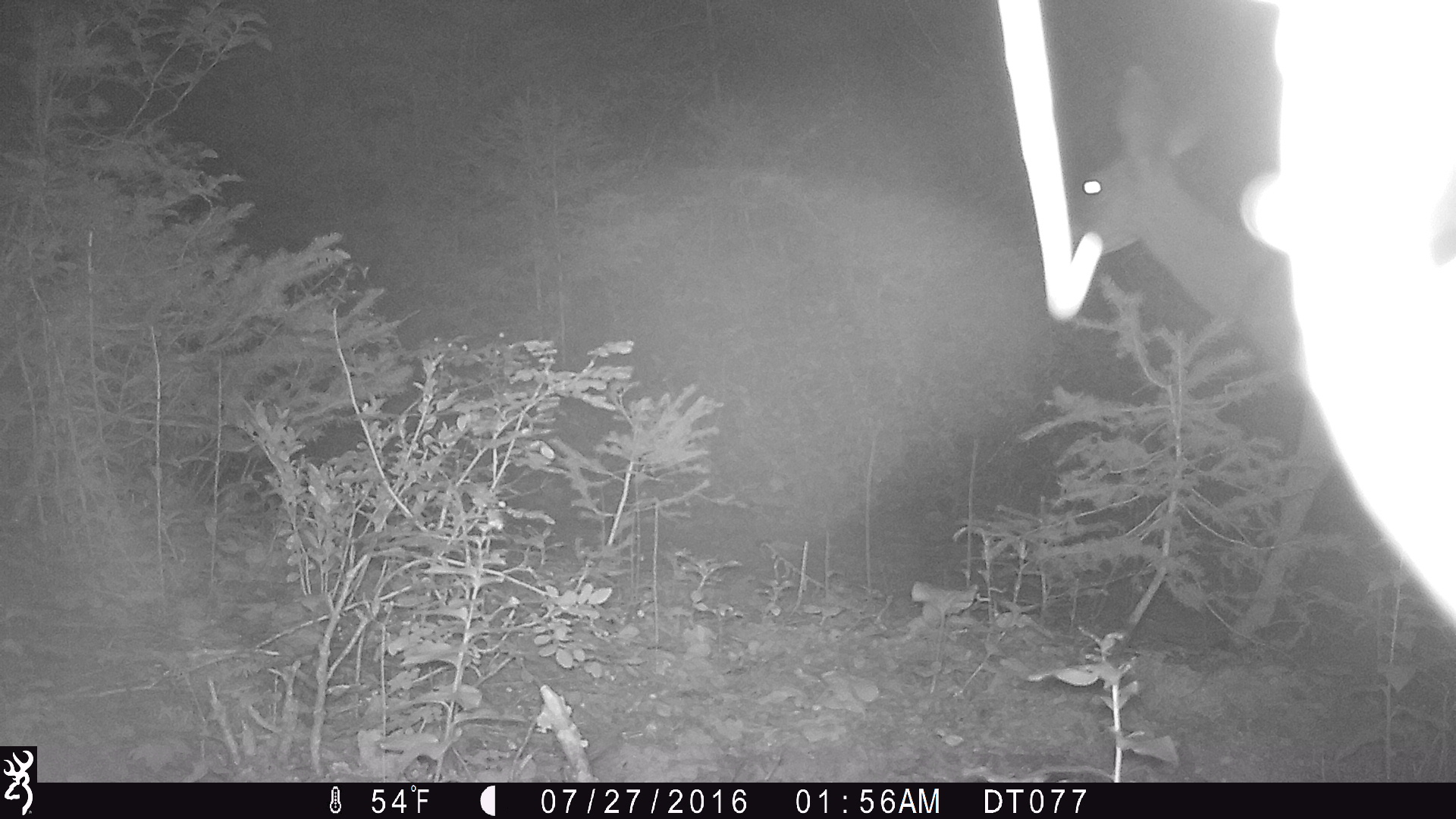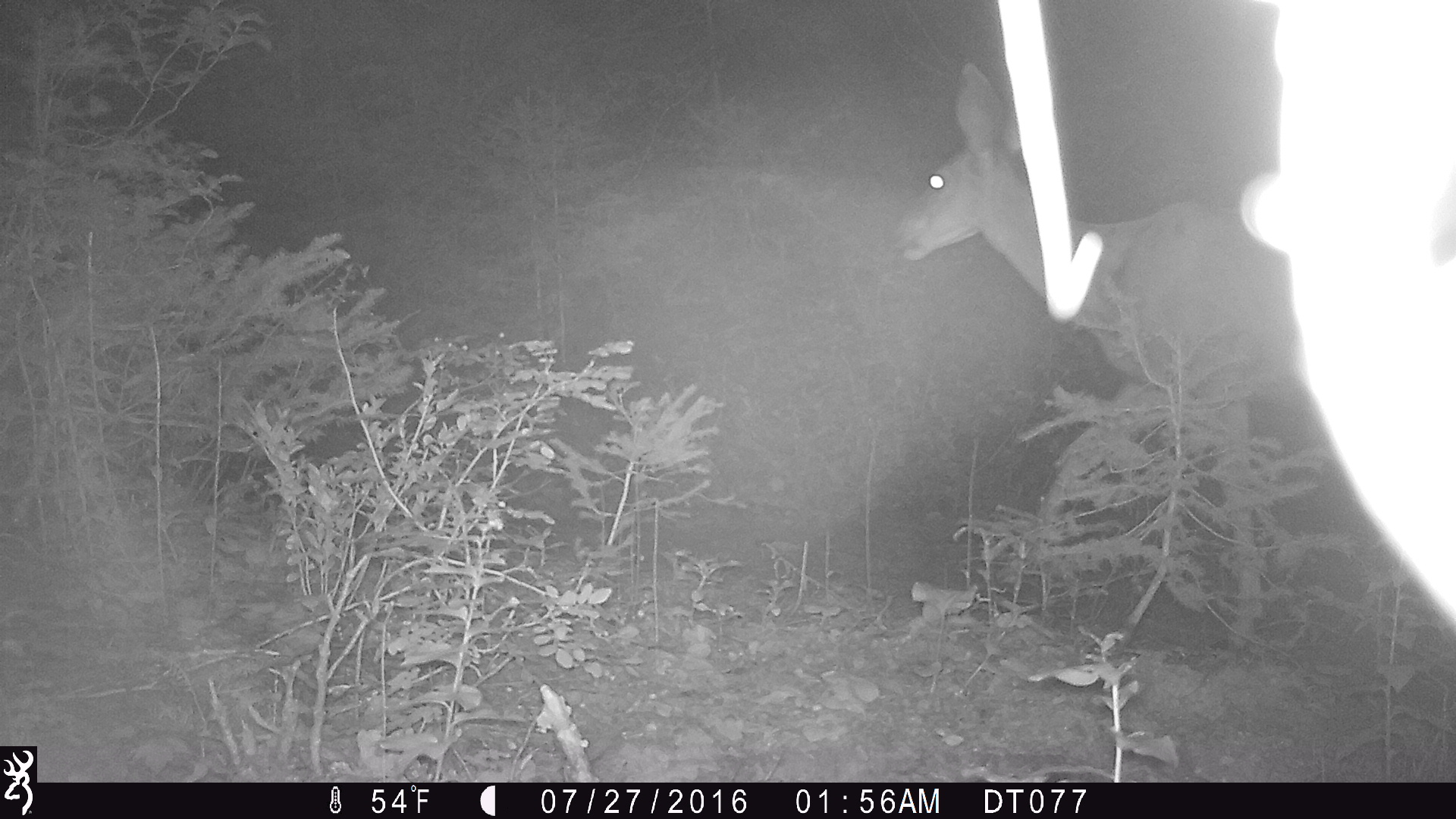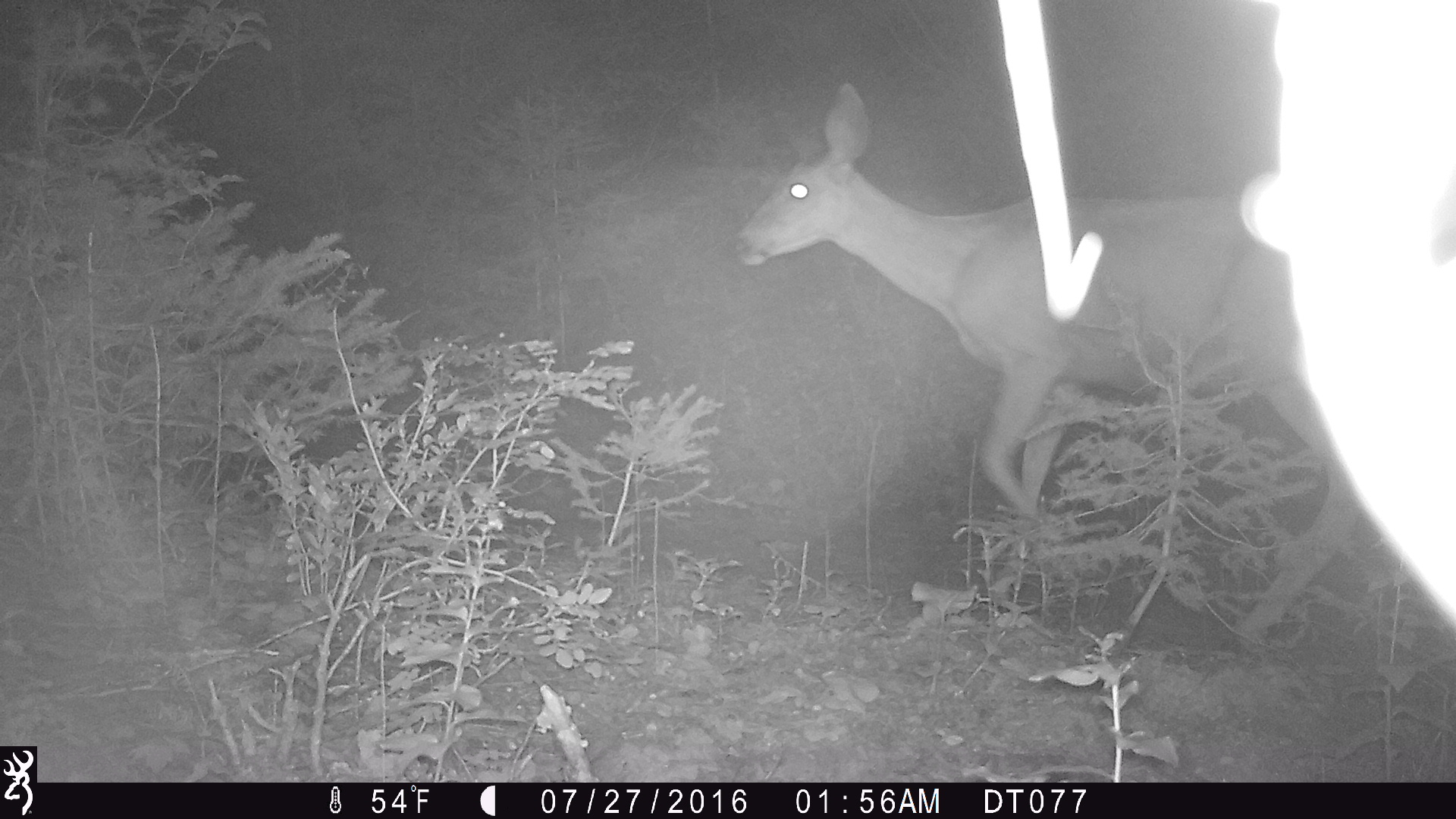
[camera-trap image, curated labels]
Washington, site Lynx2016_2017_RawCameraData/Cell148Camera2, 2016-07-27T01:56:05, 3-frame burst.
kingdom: Animalia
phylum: Chordata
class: Mammalia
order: Artiodactyla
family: Cervidae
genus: Odocoileus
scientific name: Odocoileus hemionus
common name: mule deer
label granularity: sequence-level